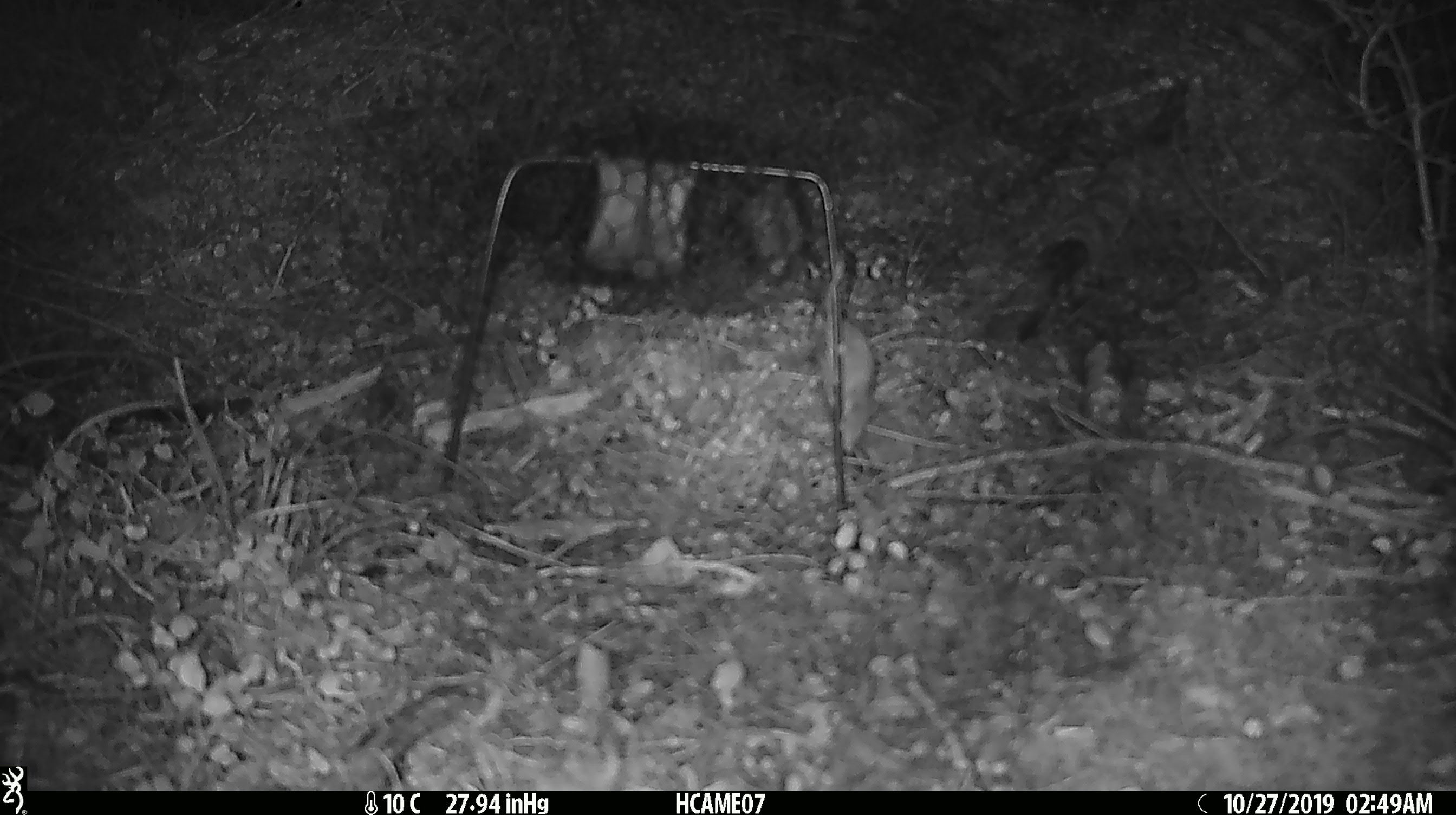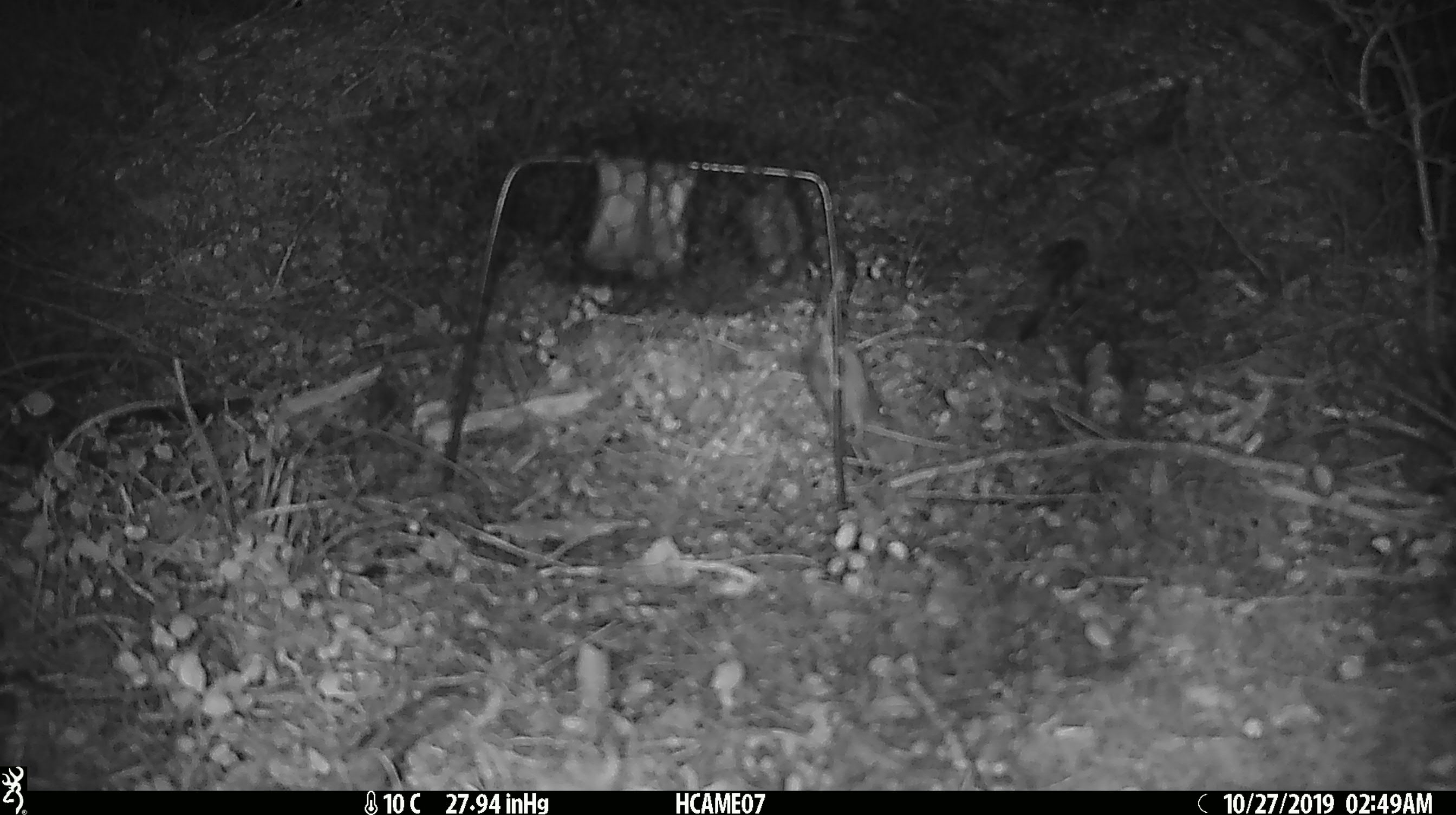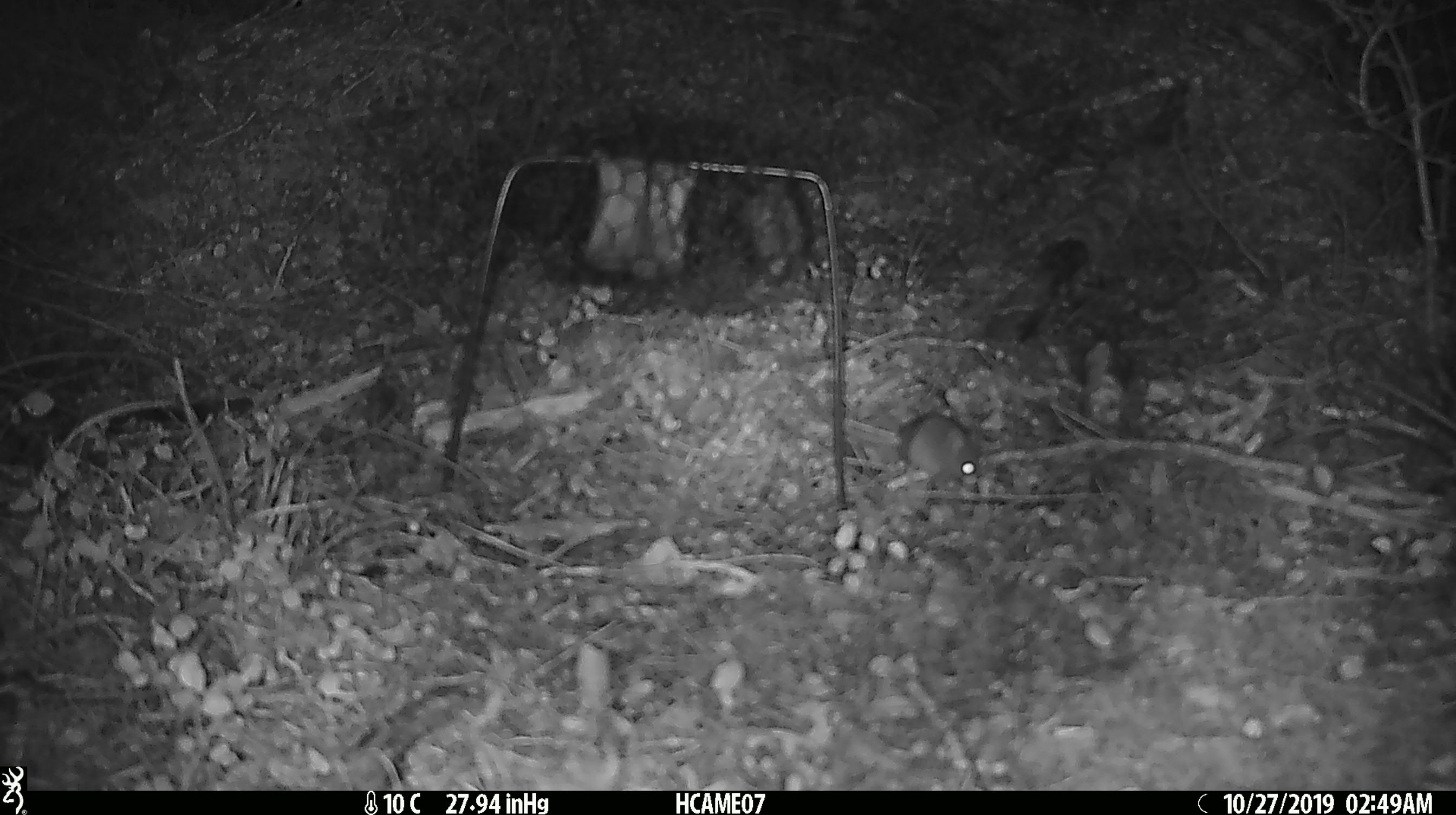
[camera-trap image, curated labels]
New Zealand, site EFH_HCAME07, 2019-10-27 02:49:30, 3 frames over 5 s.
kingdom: Animalia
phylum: Chordata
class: Mammalia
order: Rodentia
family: Muridae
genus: Mus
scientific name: Mus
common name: mouse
Mouse (Mus).